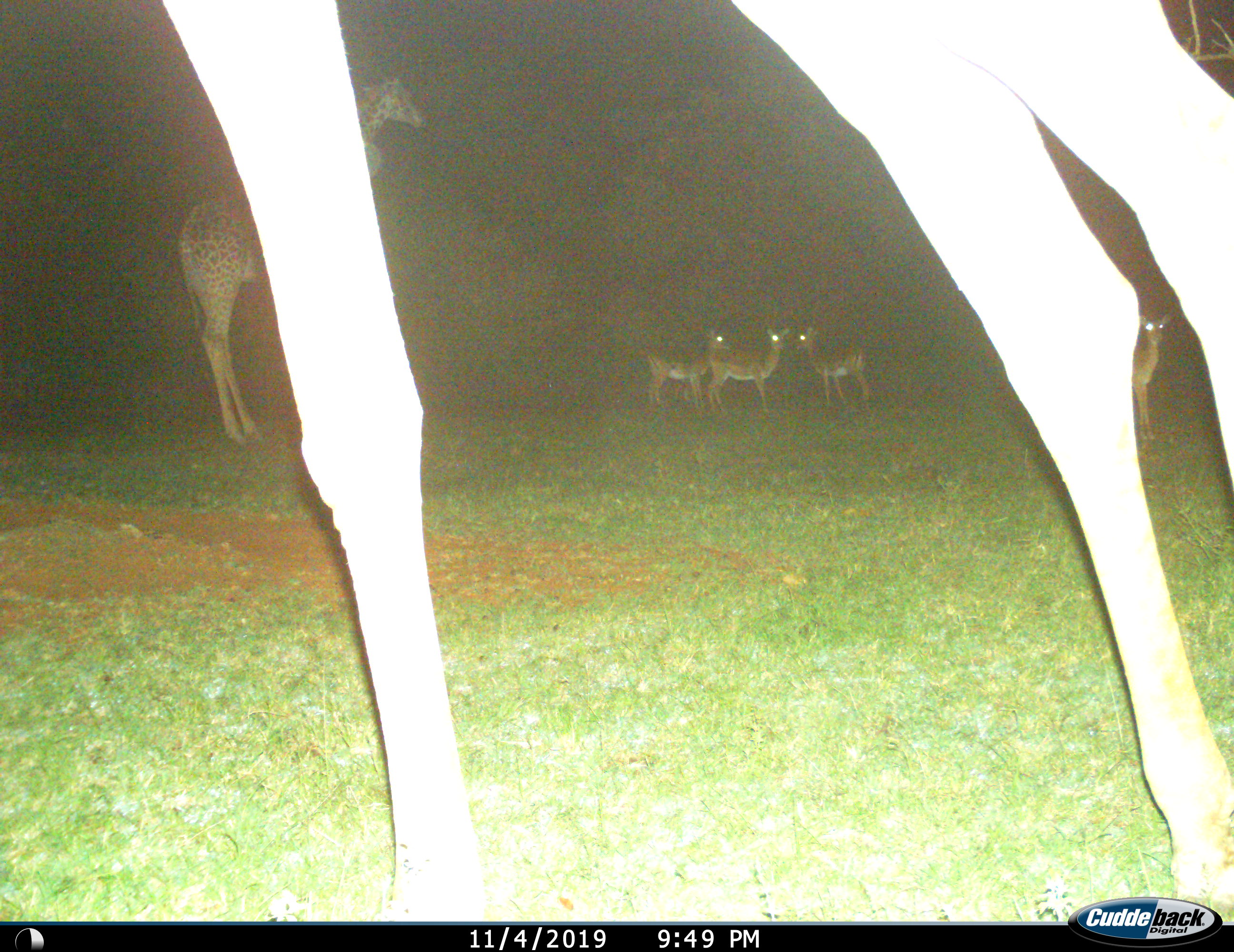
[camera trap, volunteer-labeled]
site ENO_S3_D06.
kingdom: Animalia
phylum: Chordata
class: Mammalia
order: Artiodactyla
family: Giraffidae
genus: Giraffa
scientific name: Giraffa camelopardalis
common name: giraffe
Giraffe (Giraffa camelopardalis), count 2. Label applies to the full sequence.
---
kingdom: Animalia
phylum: Chordata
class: Mammalia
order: Artiodactyla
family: Bovidae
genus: Aepyceros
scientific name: Aepyceros melampus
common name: impala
Impala (Aepyceros melampus), count 4. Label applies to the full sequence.